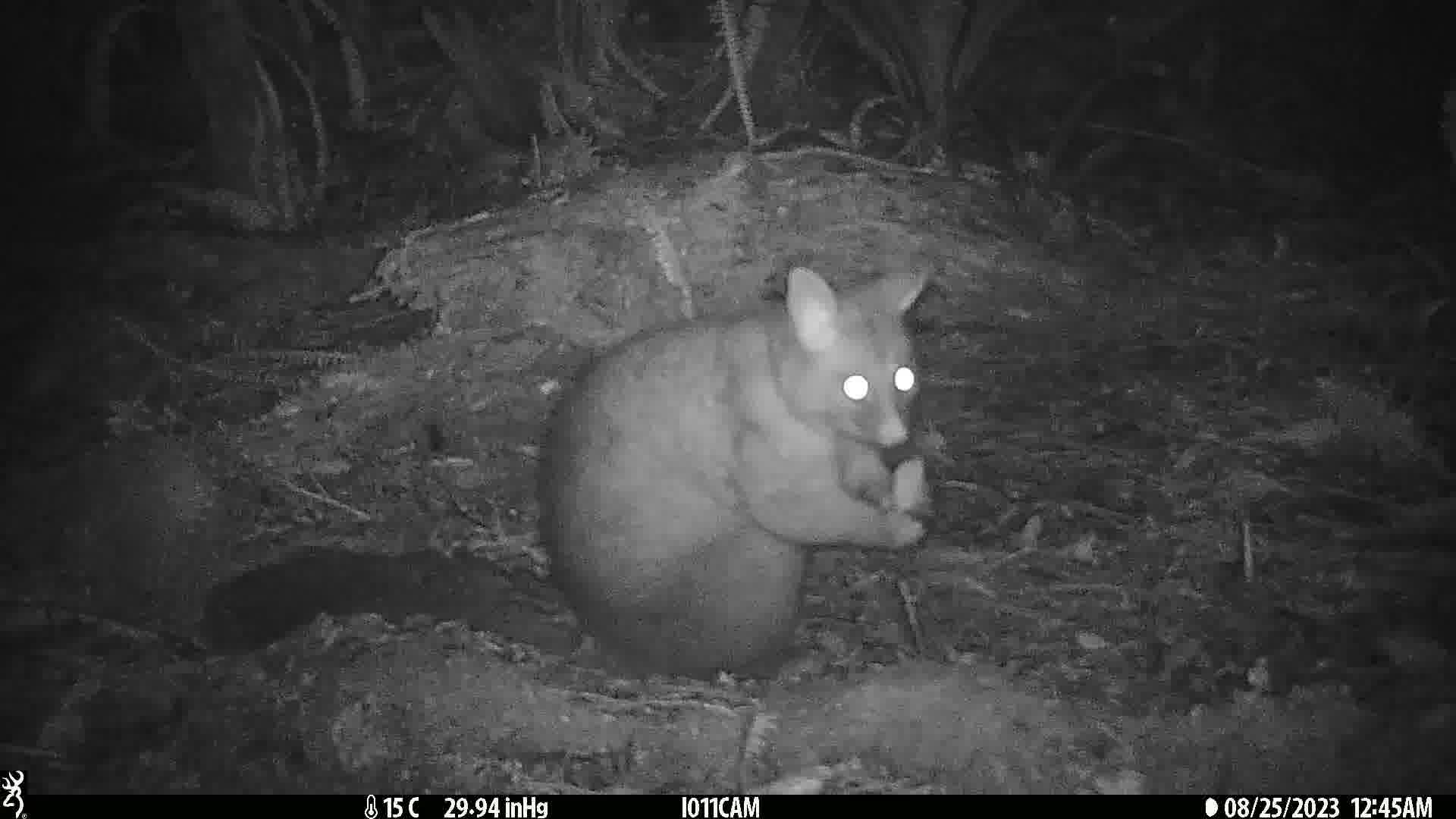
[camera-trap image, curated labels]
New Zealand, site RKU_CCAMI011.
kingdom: Animalia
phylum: Chordata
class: Mammalia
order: Diprotodontia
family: Phalangeridae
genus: Trichosurus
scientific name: Trichosurus vulpecula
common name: common brushtail possum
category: possum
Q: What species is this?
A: Possum (common brushtail possum) (Trichosurus vulpecula).